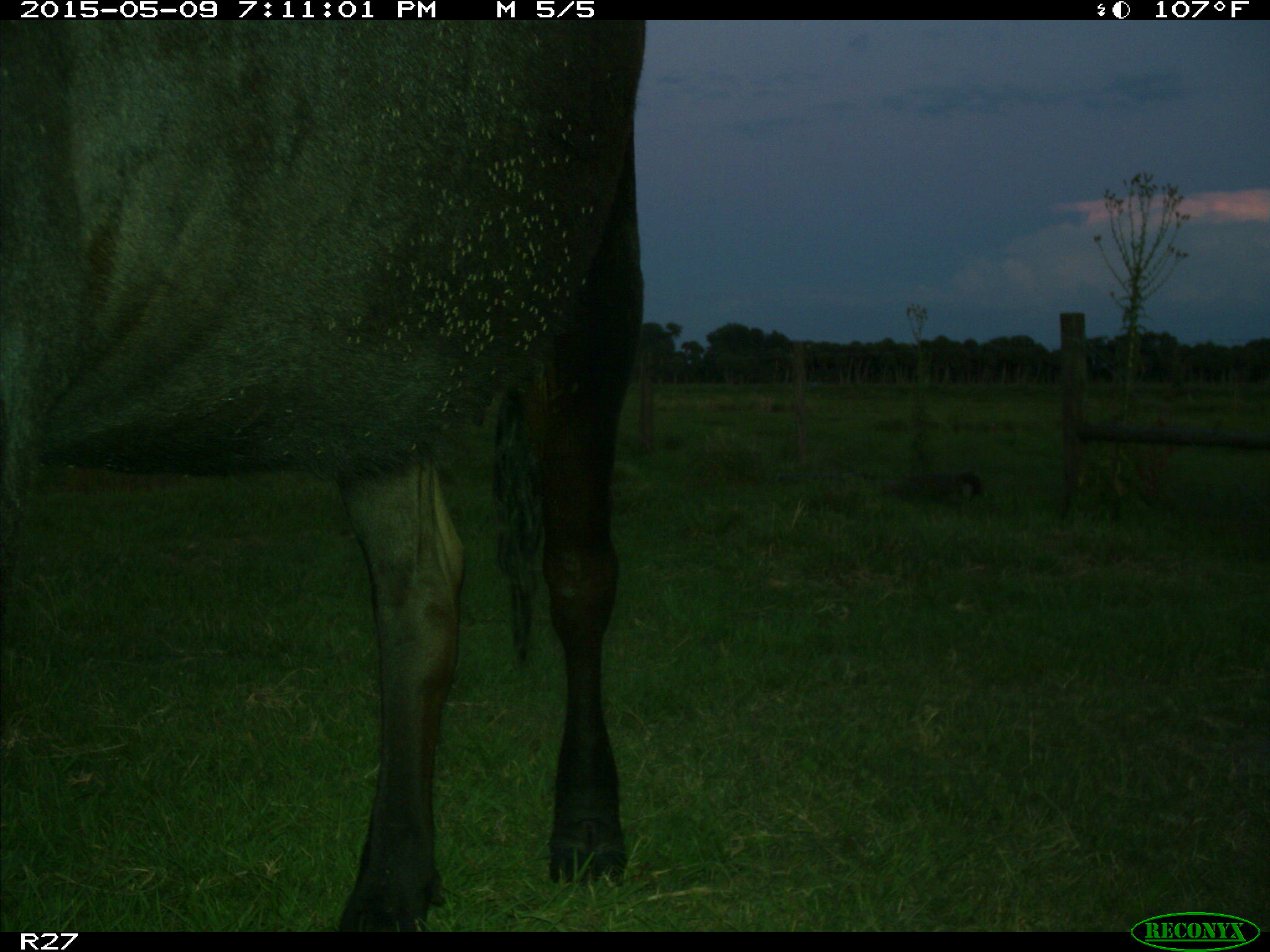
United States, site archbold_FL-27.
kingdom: Animalia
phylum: Chordata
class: Mammalia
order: Artiodactyla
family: Bovidae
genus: Bos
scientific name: Bos taurus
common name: domestic cow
Bos taurus (domestic cow).